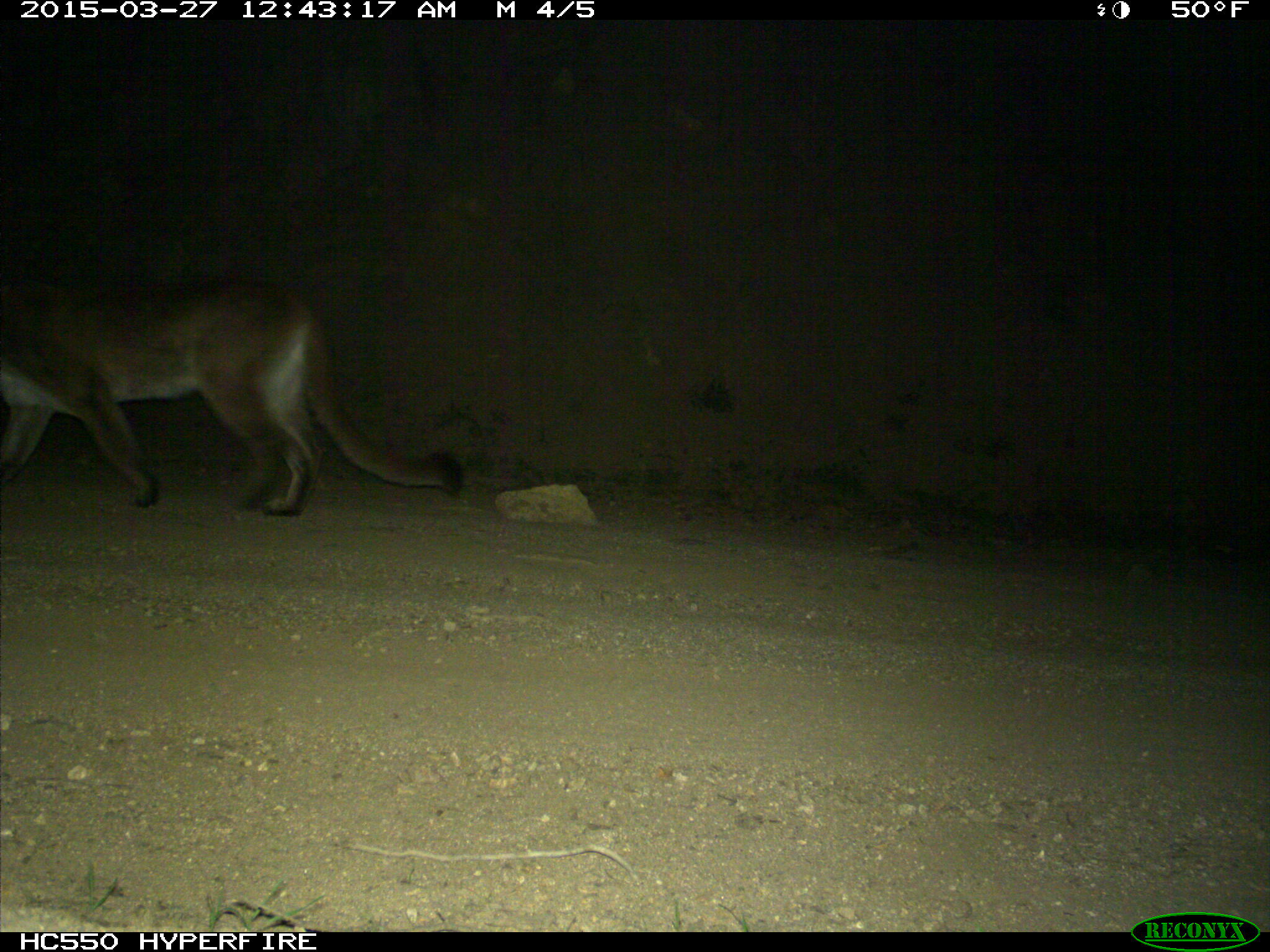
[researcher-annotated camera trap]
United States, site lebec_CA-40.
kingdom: Animalia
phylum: Chordata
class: Mammalia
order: Carnivora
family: Felidae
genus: Puma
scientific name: Puma concolor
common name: mountain lion